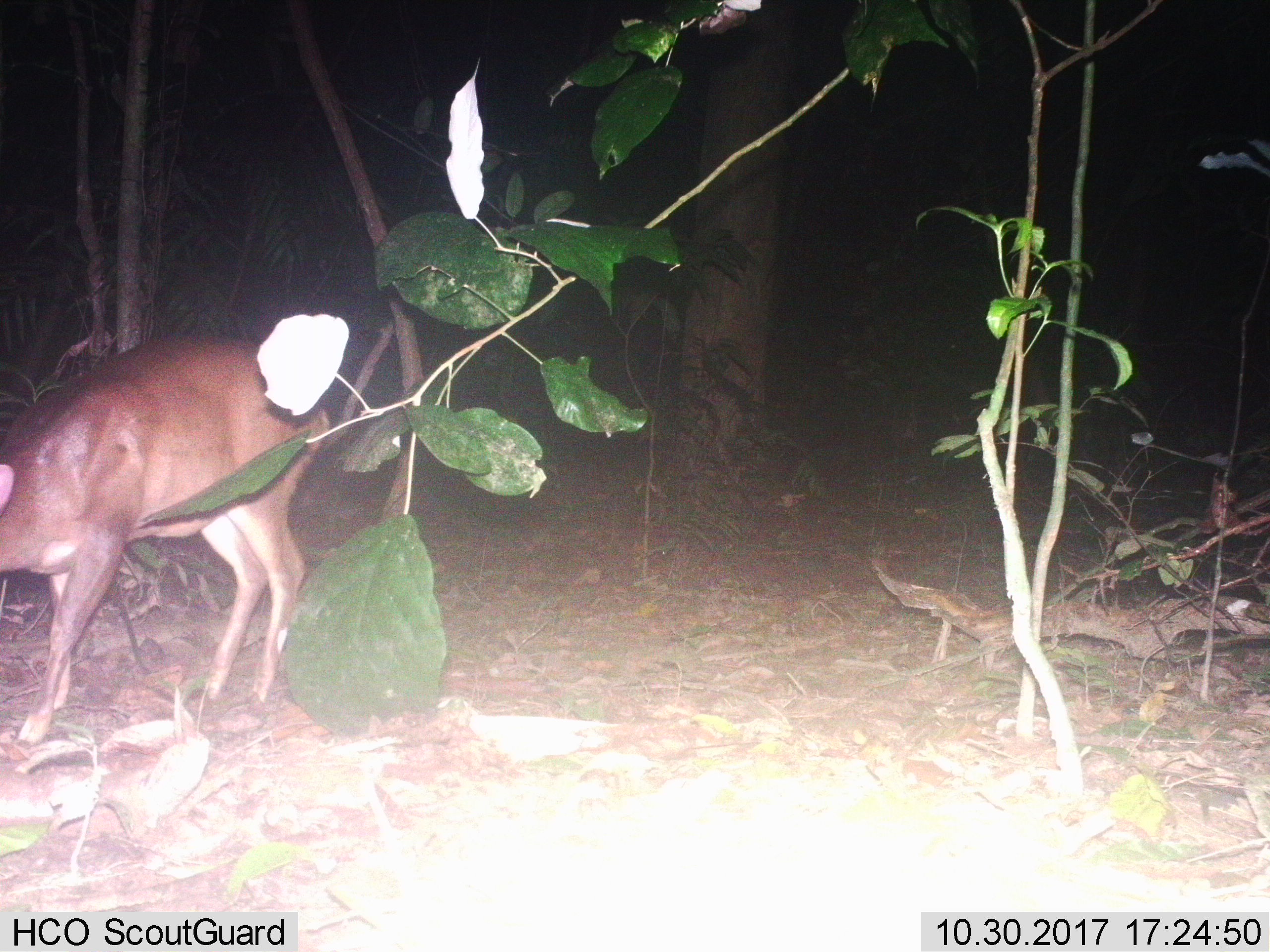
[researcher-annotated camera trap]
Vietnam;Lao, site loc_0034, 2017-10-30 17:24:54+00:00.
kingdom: Animalia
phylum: Chordata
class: Mammalia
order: Artiodactyla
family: Cervidae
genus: Muntiacus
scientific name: Muntiacus vuquangensis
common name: large-antlered muntjac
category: large antlered muntjac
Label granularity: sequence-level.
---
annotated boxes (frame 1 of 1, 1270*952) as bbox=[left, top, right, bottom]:
large antlered muntjac: bbox=[0, 330, 332, 745]